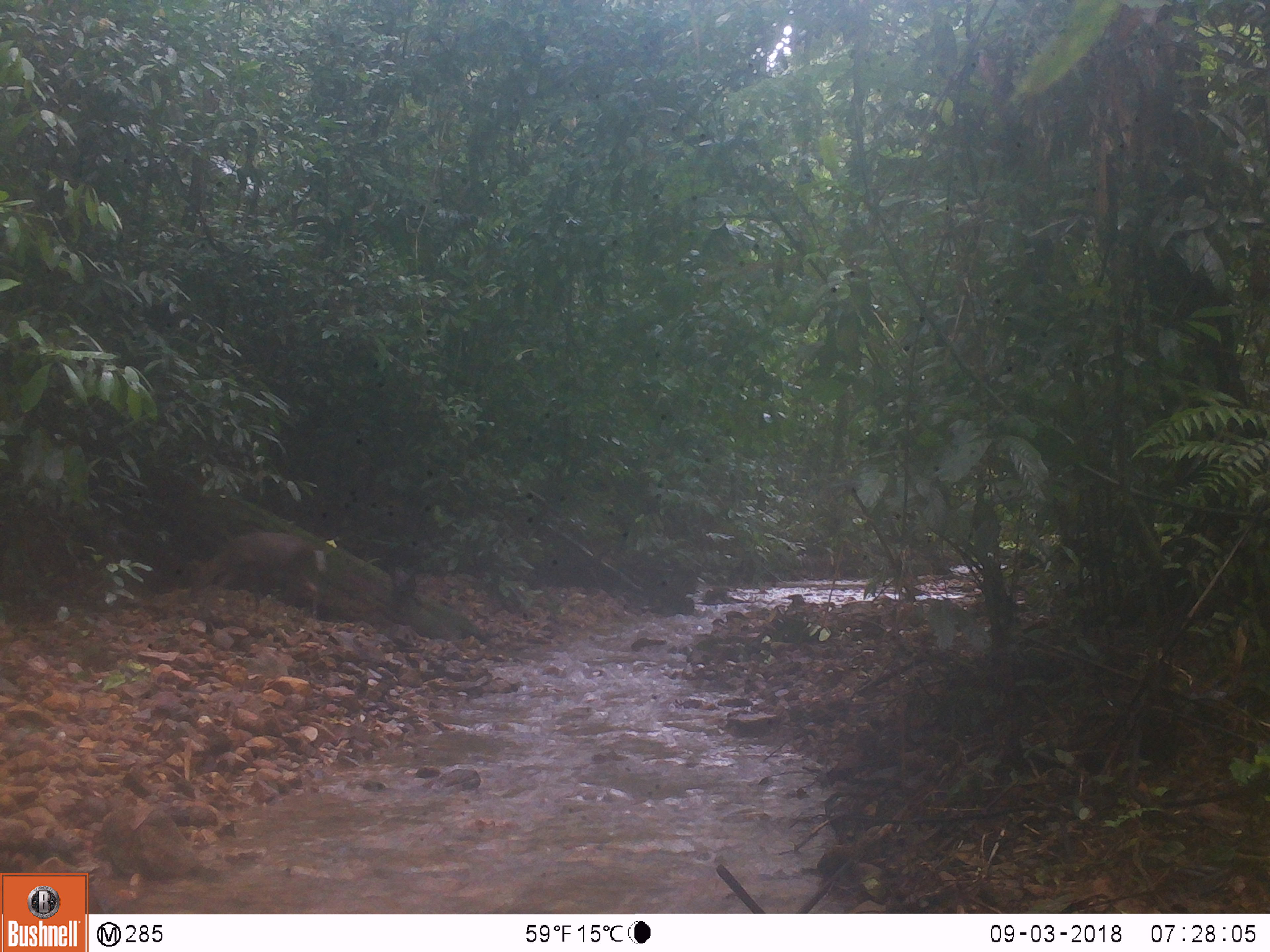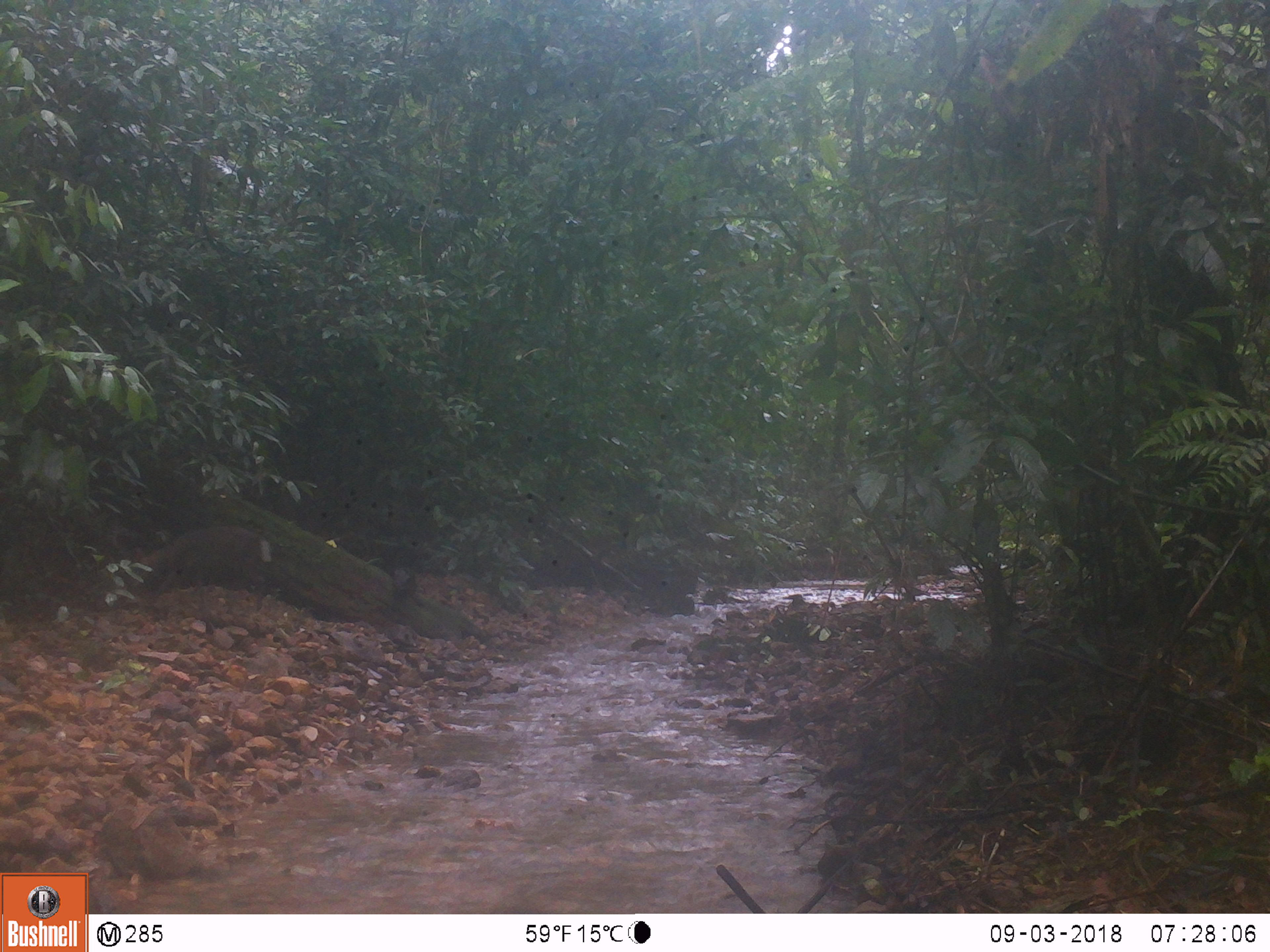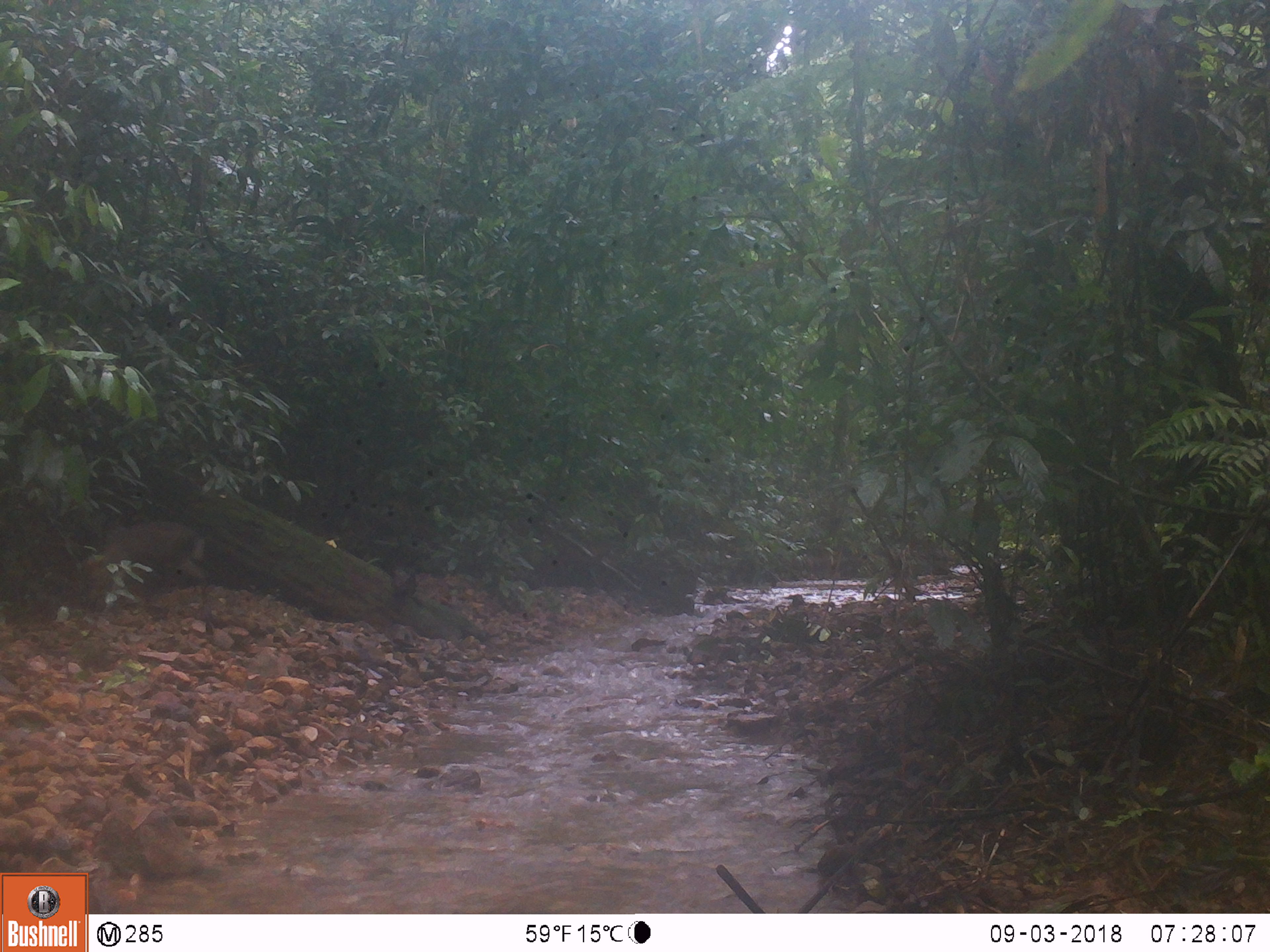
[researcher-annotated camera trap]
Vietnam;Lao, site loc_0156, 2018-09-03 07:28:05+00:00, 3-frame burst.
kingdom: Animalia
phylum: Chordata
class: Mammalia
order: Artiodactyla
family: Cervidae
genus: Muntiacus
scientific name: Muntiacus rooseveltorum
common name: roosevelt's muntjac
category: roosevelts muntjac group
Roosevelts muntjac group (roosevelt's muntjac) (Muntiacus rooseveltorum). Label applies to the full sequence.